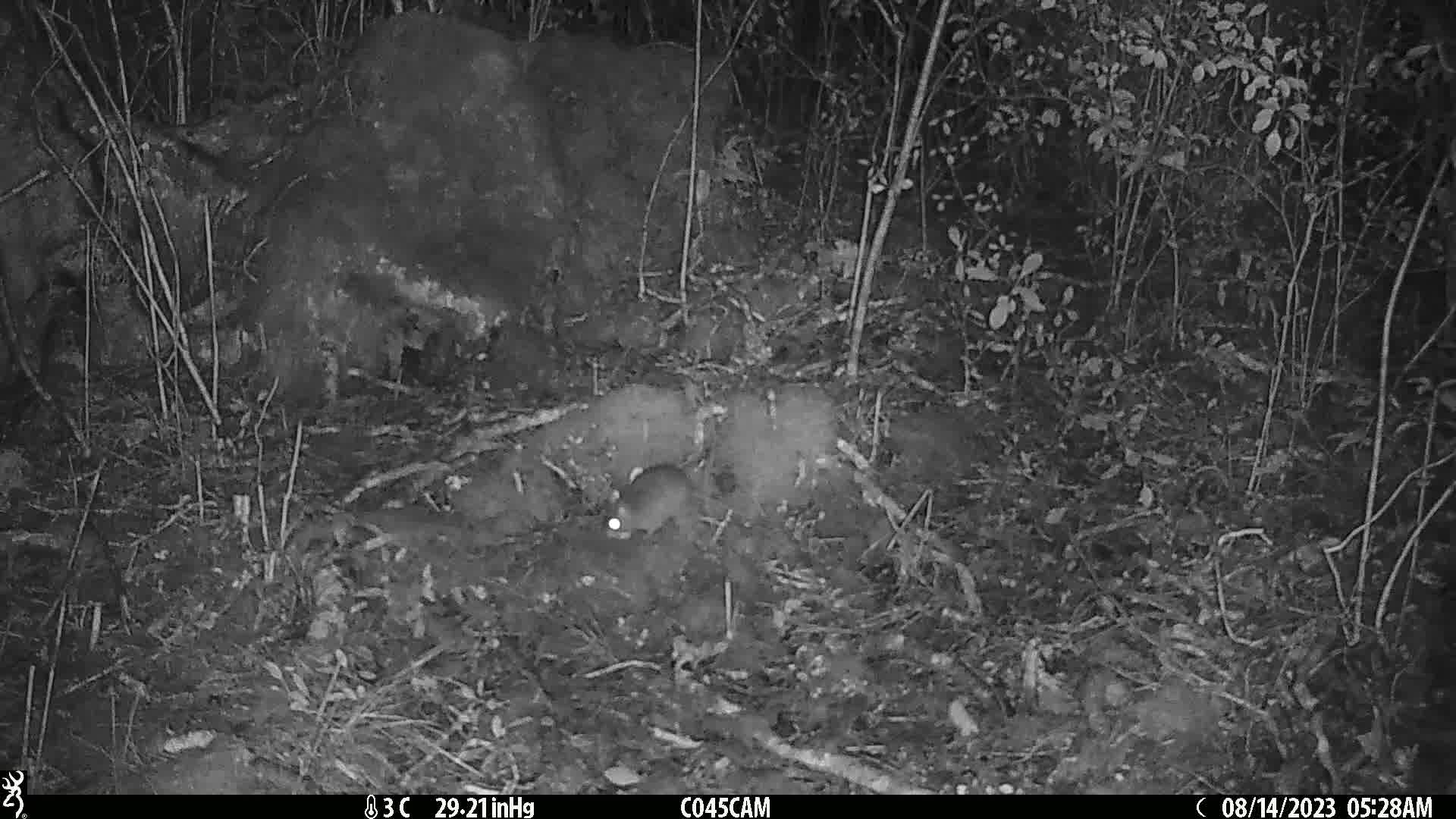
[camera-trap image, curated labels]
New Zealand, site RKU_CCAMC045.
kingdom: Animalia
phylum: Chordata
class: Mammalia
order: Rodentia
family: Muridae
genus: Rattus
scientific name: Rattus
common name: rat